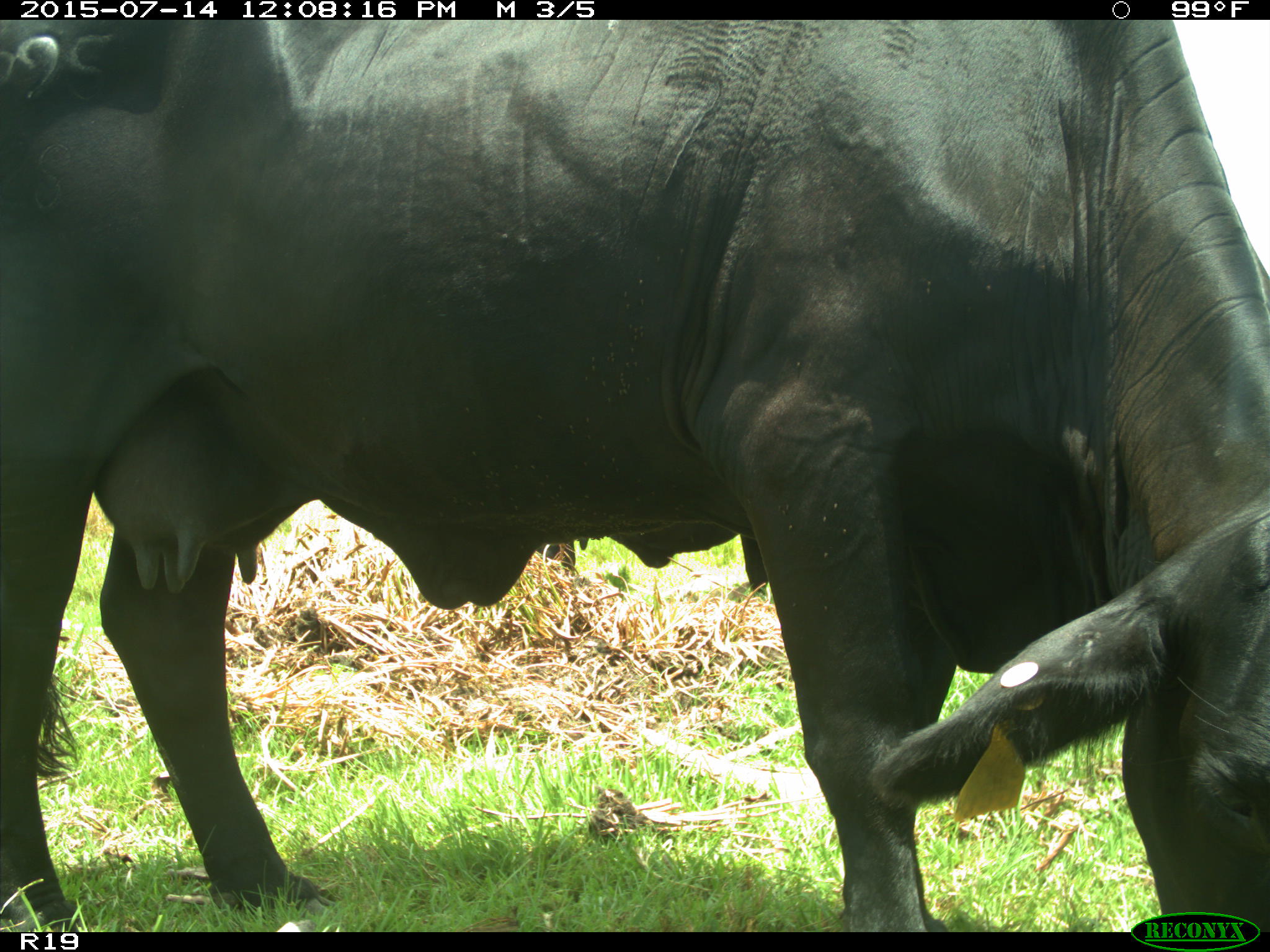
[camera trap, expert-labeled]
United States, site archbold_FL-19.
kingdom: Animalia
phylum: Chordata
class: Mammalia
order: Artiodactyla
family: Bovidae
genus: Bos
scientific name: Bos taurus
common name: domestic cow